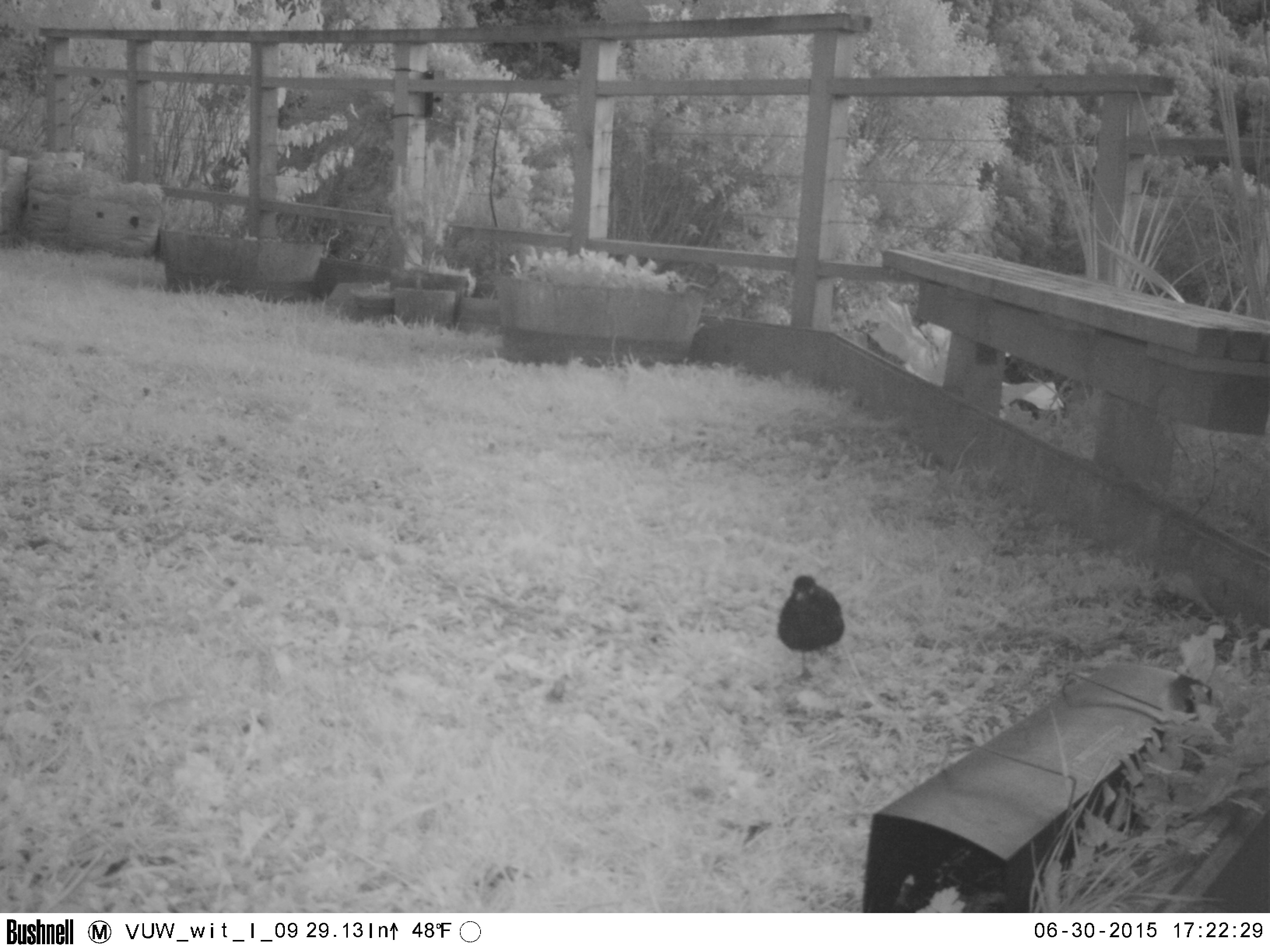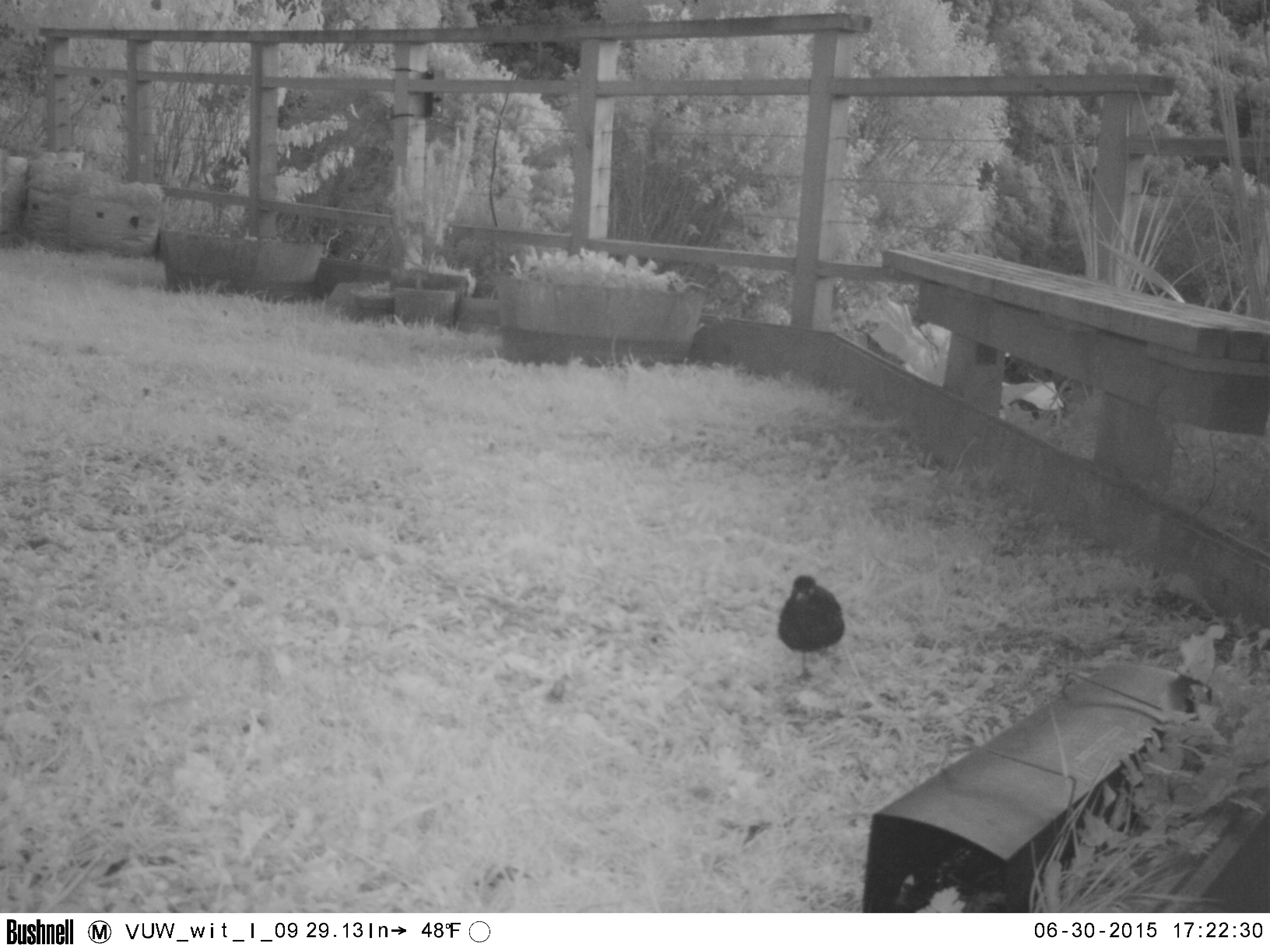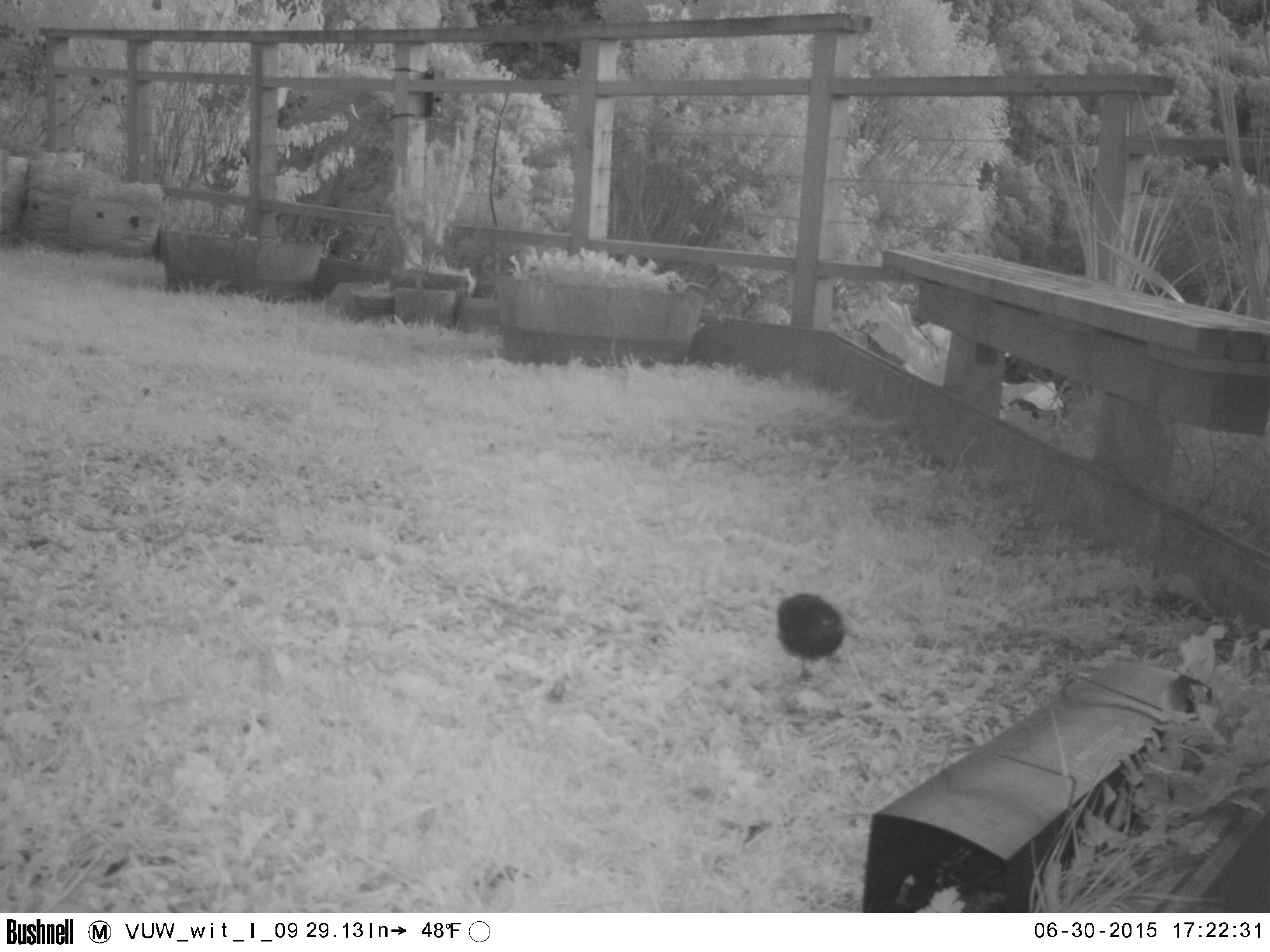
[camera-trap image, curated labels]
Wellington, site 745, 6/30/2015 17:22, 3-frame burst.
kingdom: Animalia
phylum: Chordata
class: Aves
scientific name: Aves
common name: bird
Bird (Aves).